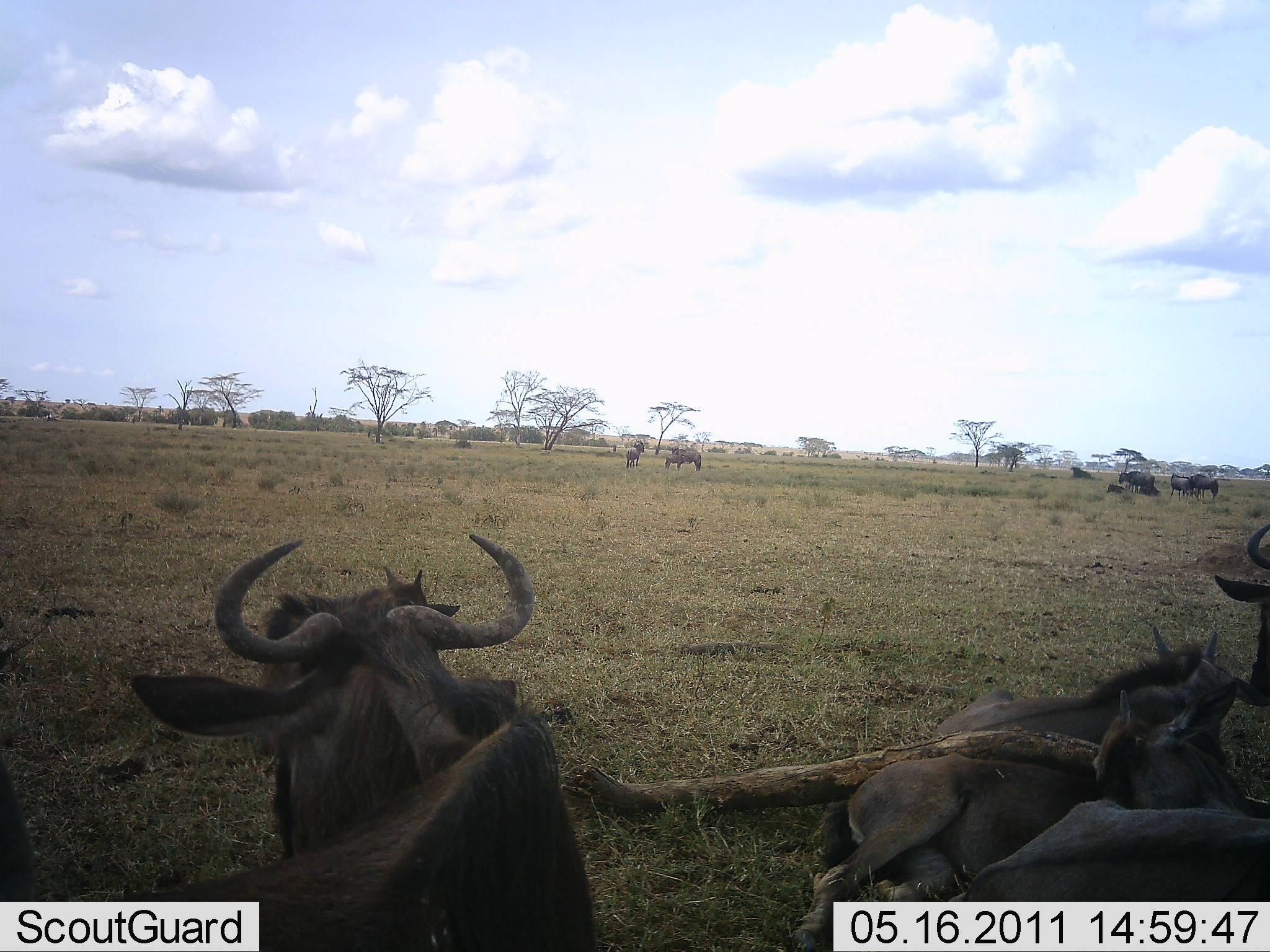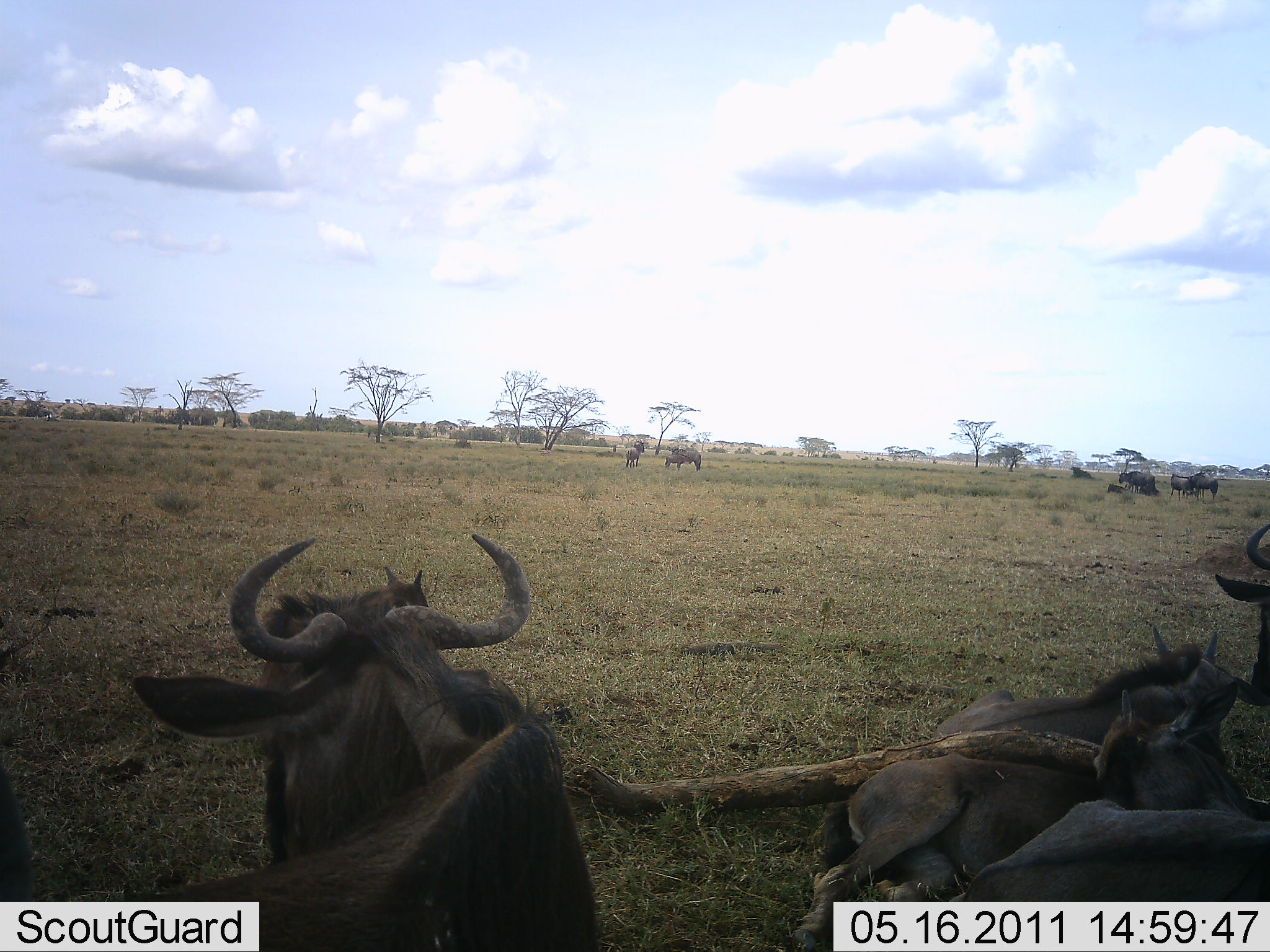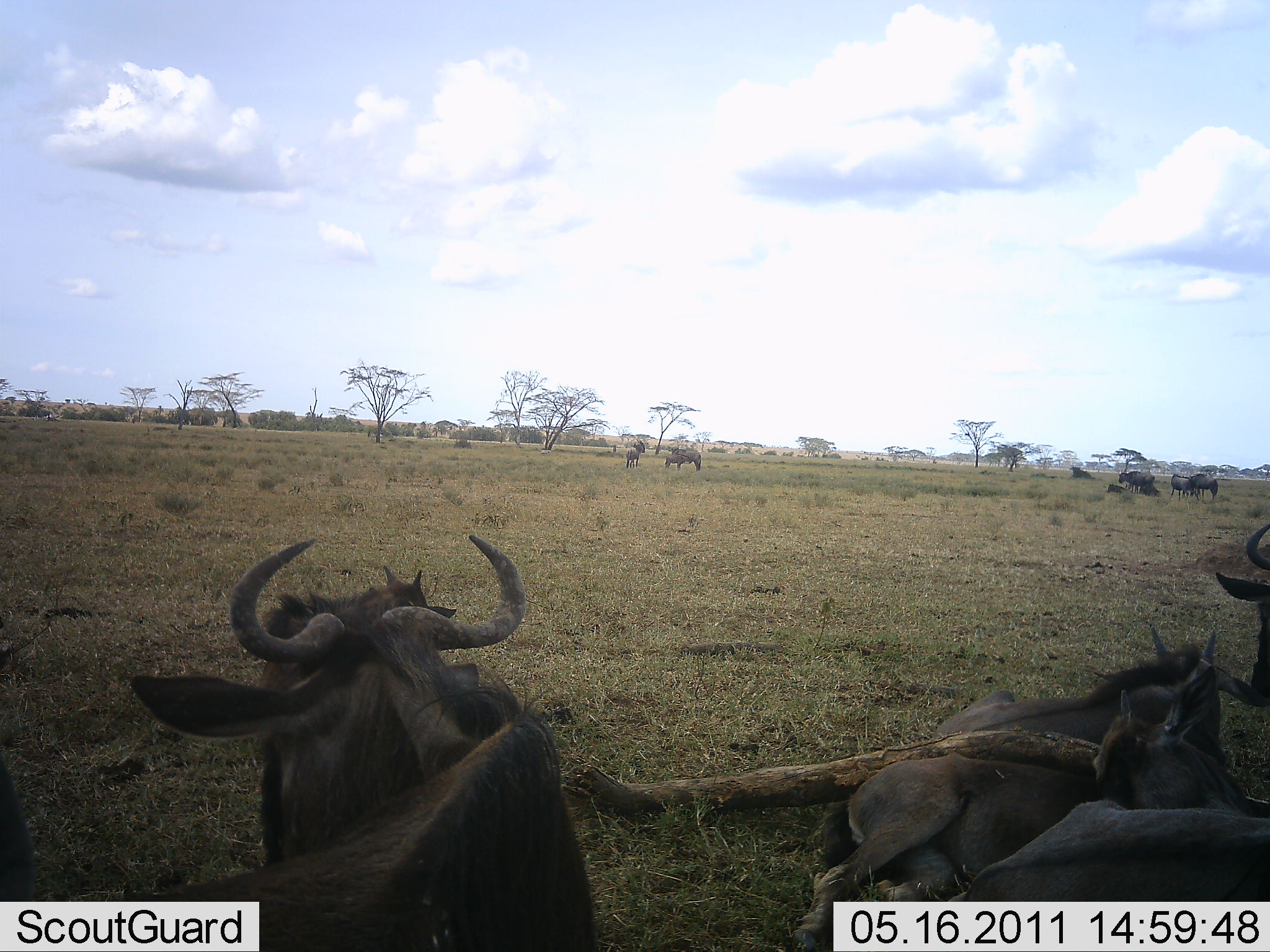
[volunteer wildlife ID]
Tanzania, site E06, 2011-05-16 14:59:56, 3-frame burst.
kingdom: Animalia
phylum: Chordata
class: Mammalia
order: Artiodactyla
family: Bovidae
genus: Connochaetes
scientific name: Connochaetes taurinus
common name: blue wildebeest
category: wildebeest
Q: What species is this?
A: Wildebeest (blue wildebeest) (Connochaetes taurinus).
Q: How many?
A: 11-50.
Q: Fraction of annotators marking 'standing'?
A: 47%.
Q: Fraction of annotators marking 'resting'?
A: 100%.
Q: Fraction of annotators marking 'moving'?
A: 0%.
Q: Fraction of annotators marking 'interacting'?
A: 0%.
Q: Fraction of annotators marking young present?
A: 12%.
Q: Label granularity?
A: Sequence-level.